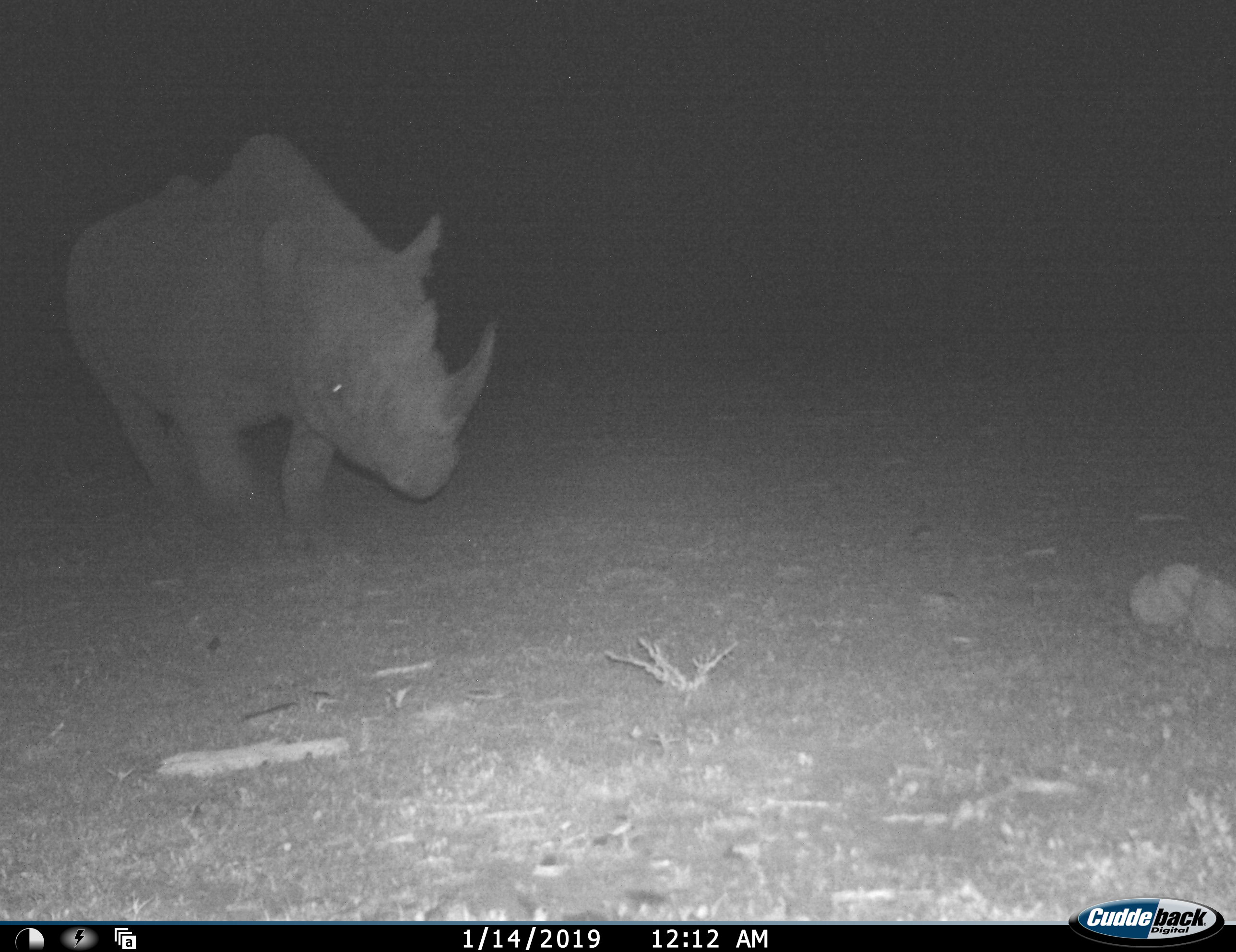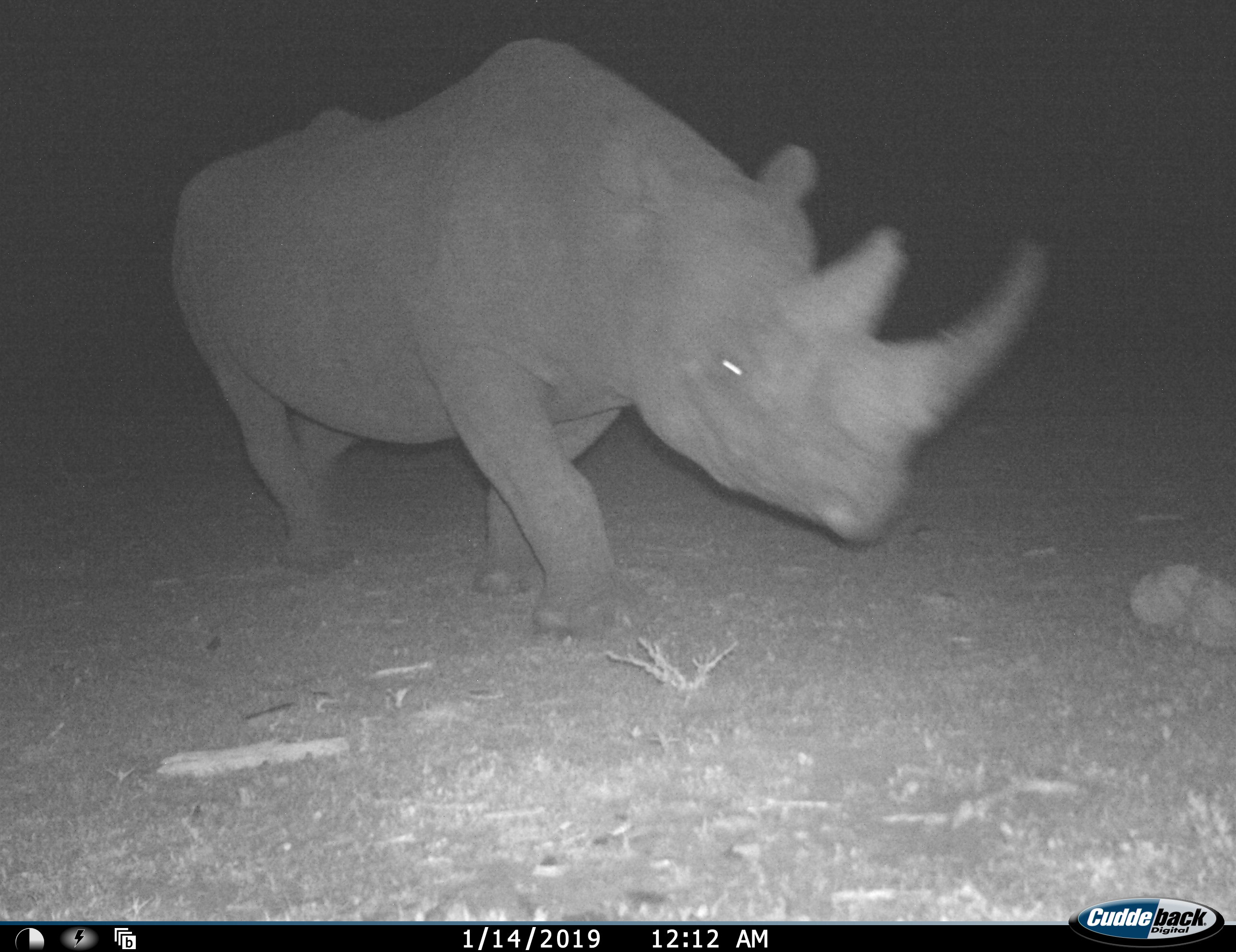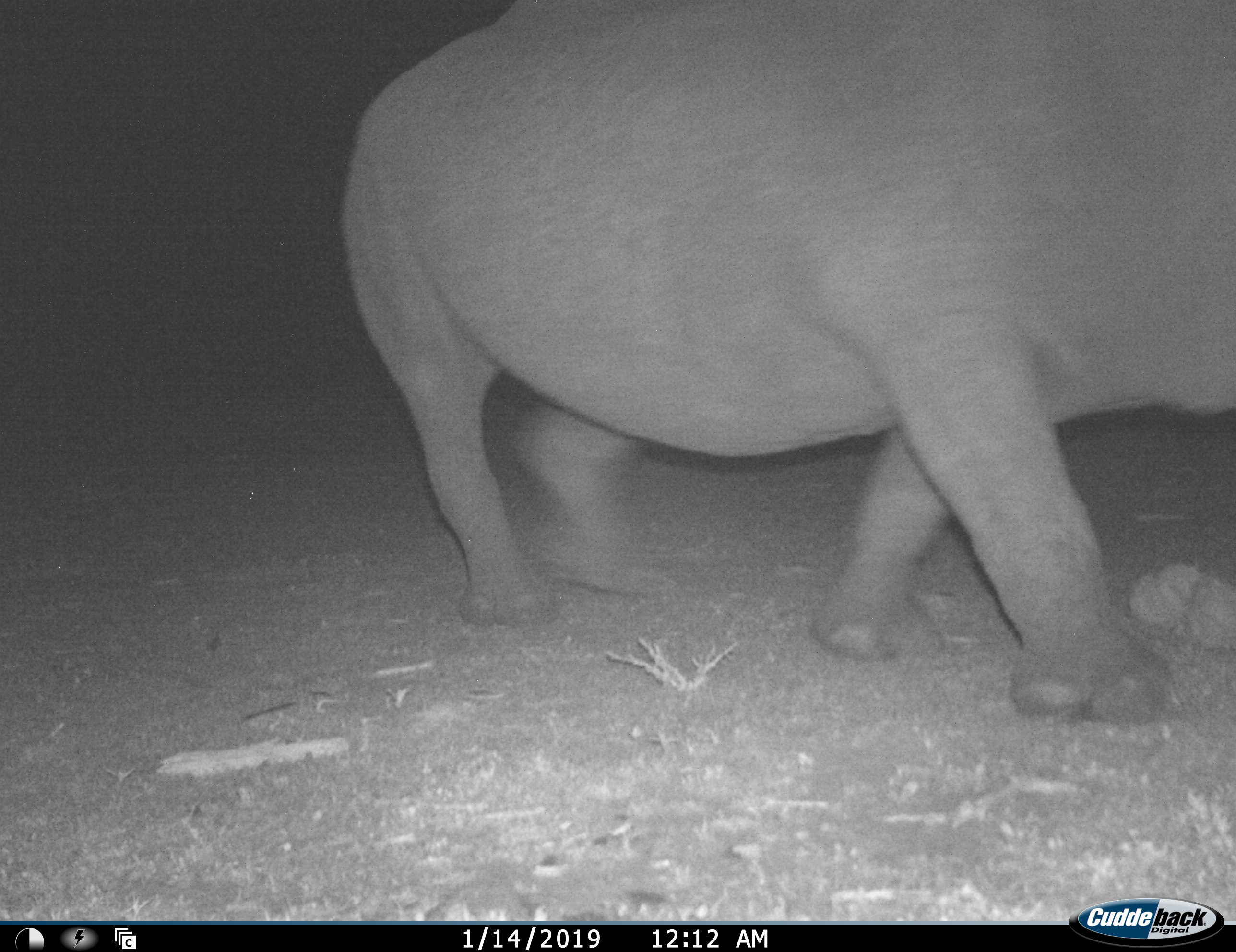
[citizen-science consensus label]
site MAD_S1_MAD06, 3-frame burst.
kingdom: Animalia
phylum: Chordata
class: Mammalia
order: Perissodactyla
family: Rhinocerotidae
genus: Diceros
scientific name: Diceros bicornis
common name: black rhinoceros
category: rhinocerosblack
Rhinocerosblack (black rhinoceros) (Diceros bicornis), count 1. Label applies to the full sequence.